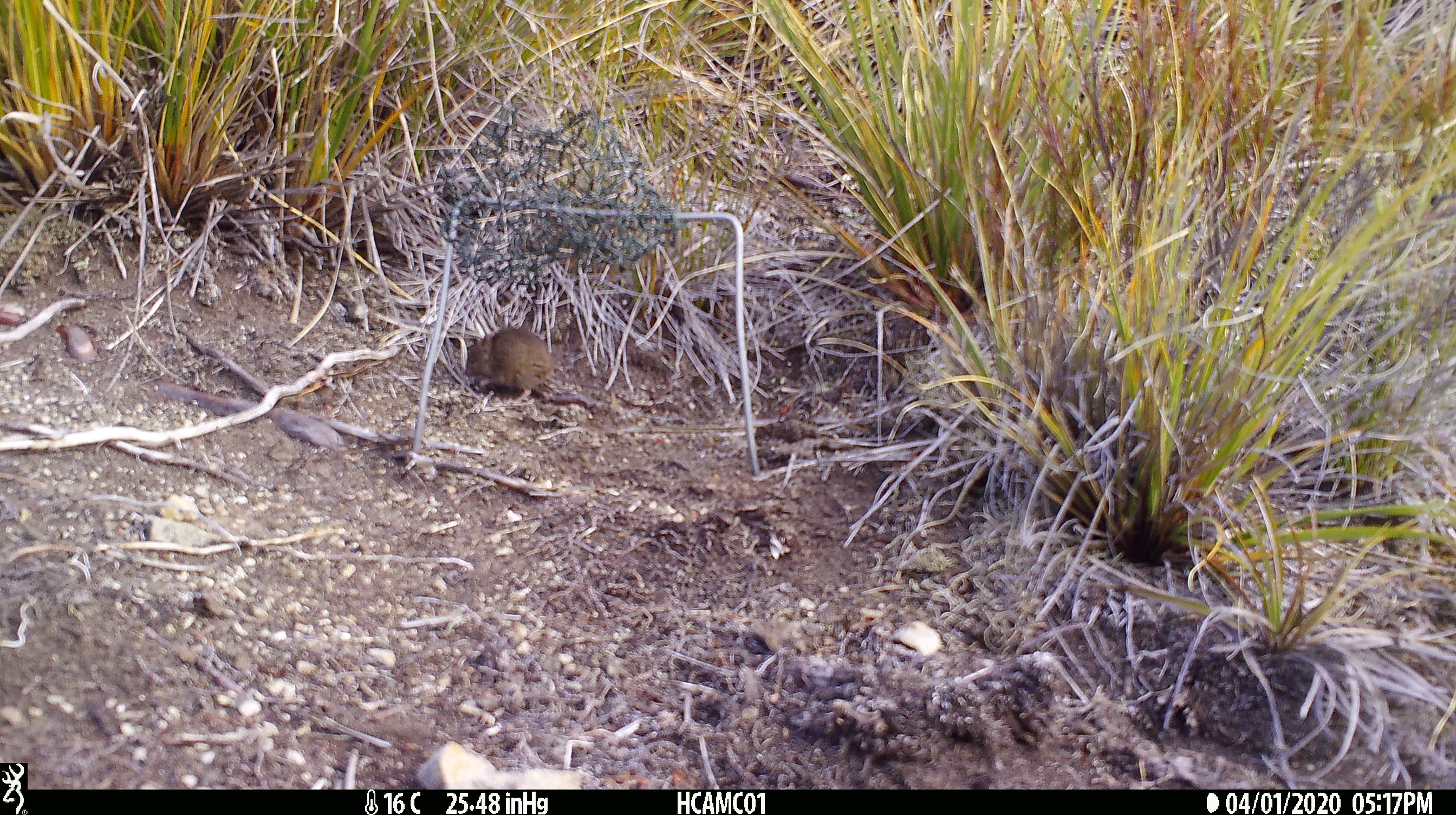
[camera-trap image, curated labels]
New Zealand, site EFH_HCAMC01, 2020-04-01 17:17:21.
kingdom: Animalia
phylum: Chordata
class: Mammalia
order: Rodentia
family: Muridae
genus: Mus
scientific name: Mus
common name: mouse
Mouse (Mus).